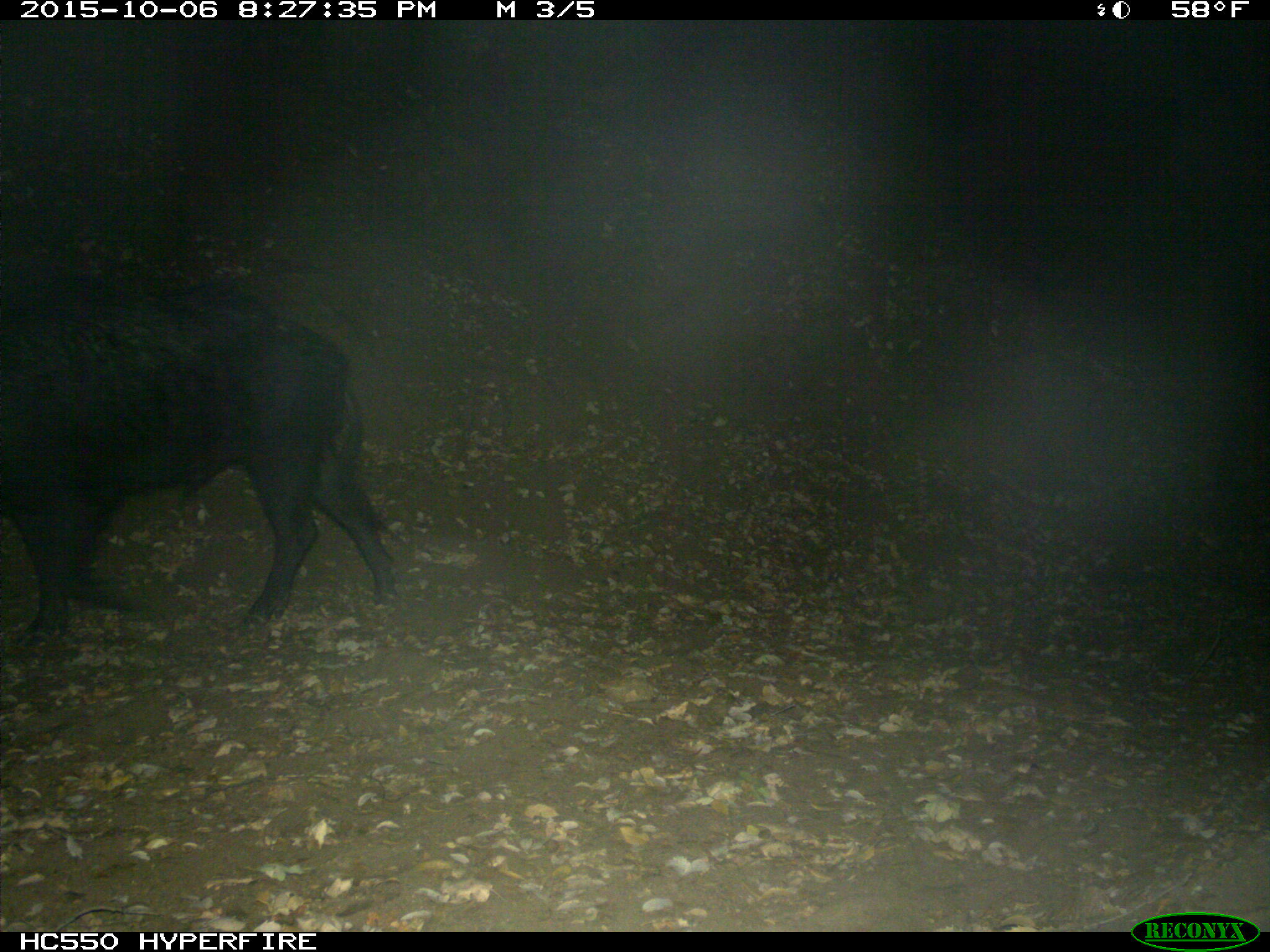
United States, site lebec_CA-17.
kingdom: Animalia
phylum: Chordata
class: Mammalia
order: Artiodactyla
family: Suidae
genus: Sus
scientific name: Sus scrofa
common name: wild boar